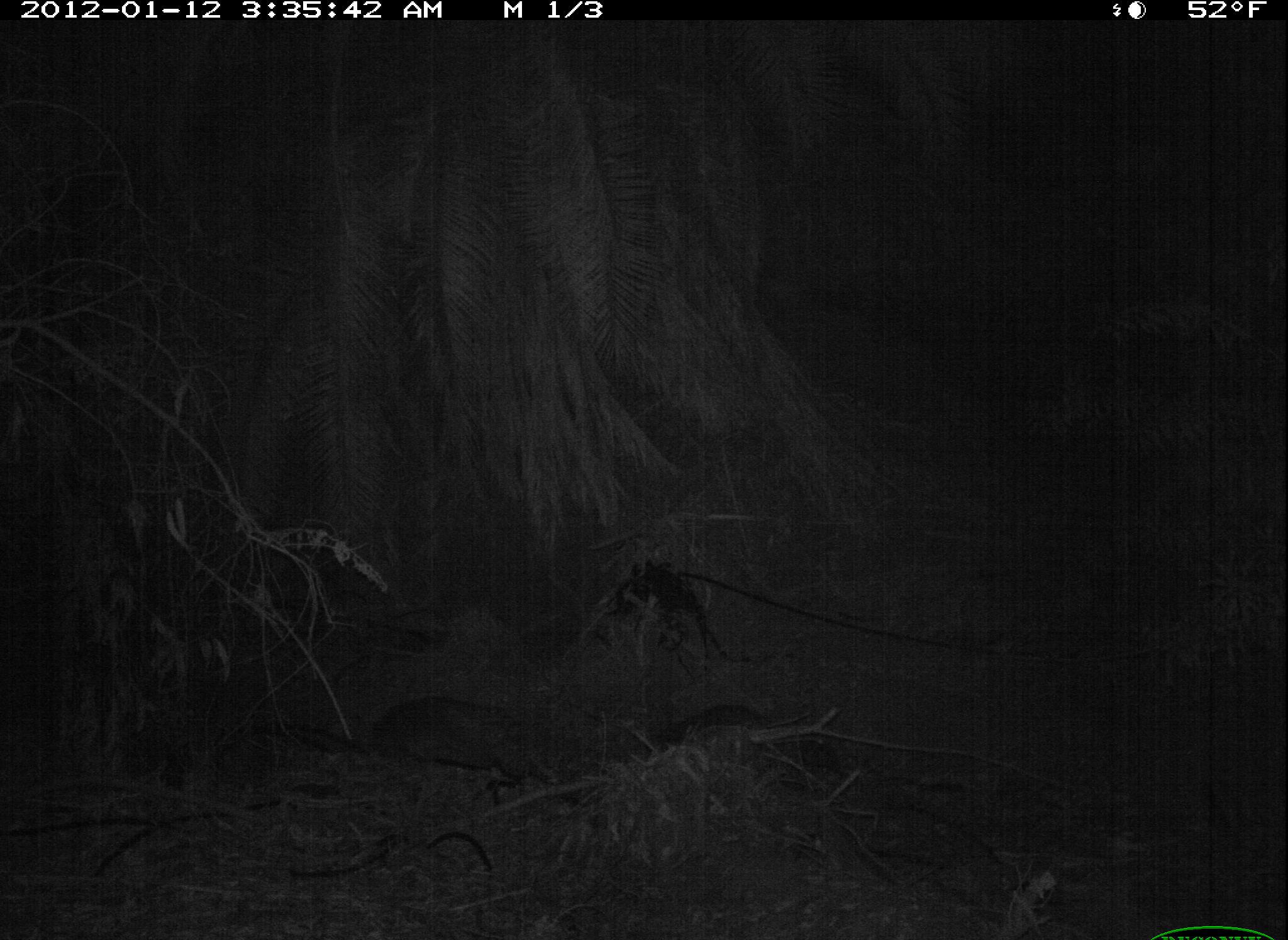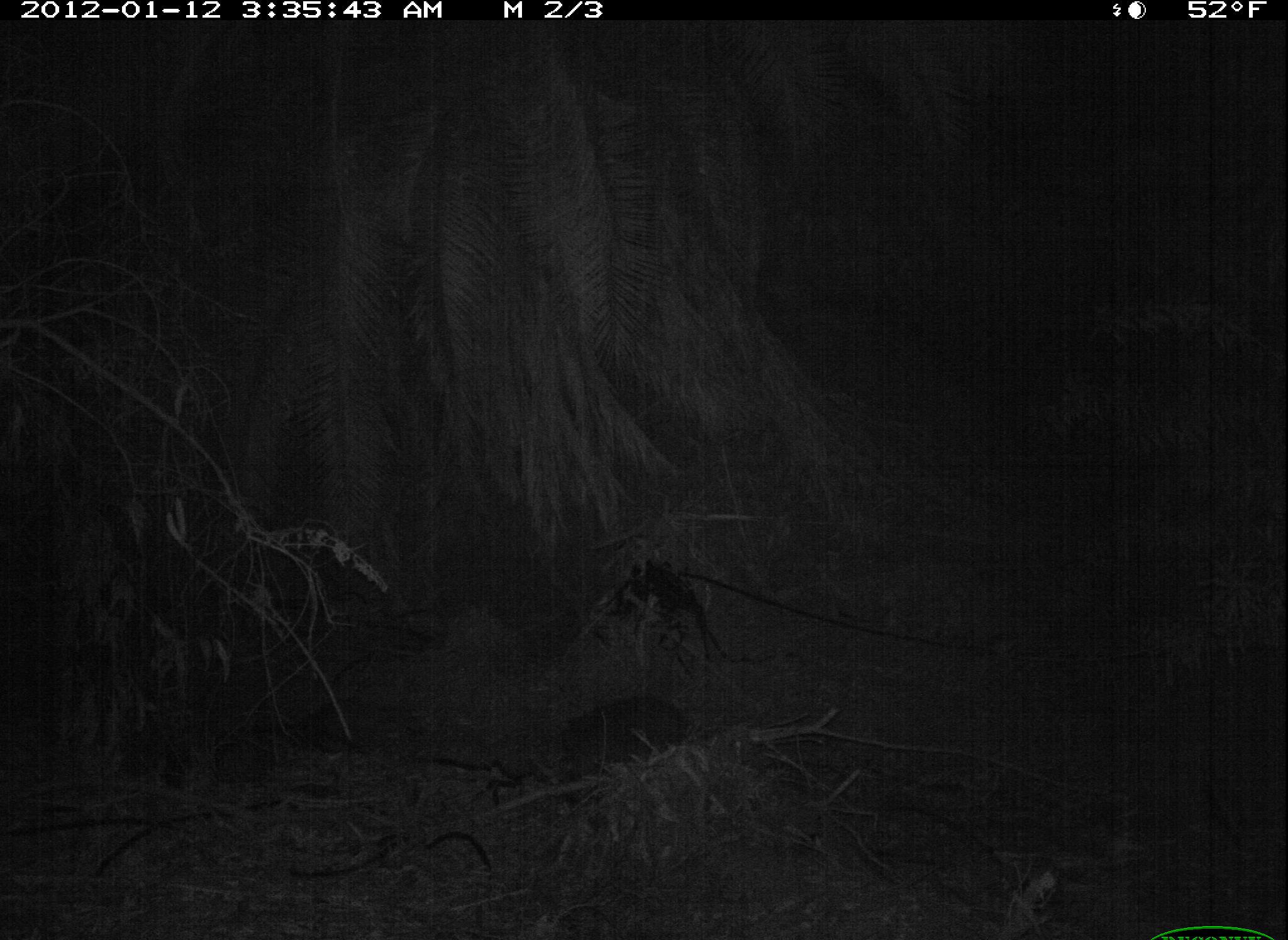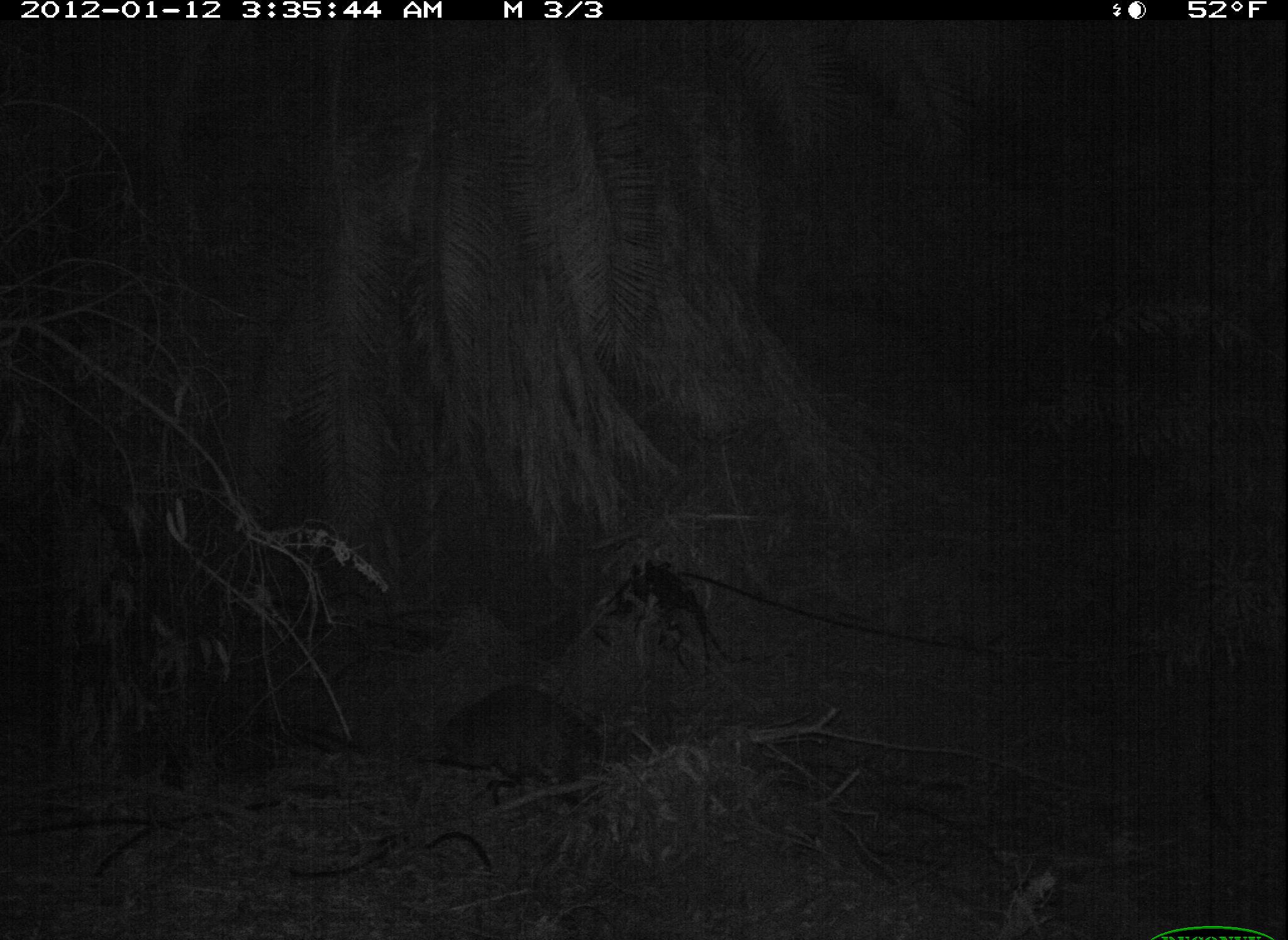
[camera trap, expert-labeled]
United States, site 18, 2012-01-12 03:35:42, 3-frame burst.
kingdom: Animalia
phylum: Chordata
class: Mammalia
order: Carnivora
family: Procyonidae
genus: Procyon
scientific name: Procyon lotor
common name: raccoon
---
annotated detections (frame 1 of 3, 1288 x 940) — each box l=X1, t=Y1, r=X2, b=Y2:
raccoon: l=307, t=691, r=544, b=781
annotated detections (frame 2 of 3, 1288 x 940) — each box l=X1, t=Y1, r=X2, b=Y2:
raccoon: l=554, t=695, r=727, b=786; l=270, t=691, r=448, b=764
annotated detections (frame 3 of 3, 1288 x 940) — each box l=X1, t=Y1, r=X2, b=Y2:
raccoon: l=435, t=676, r=616, b=805